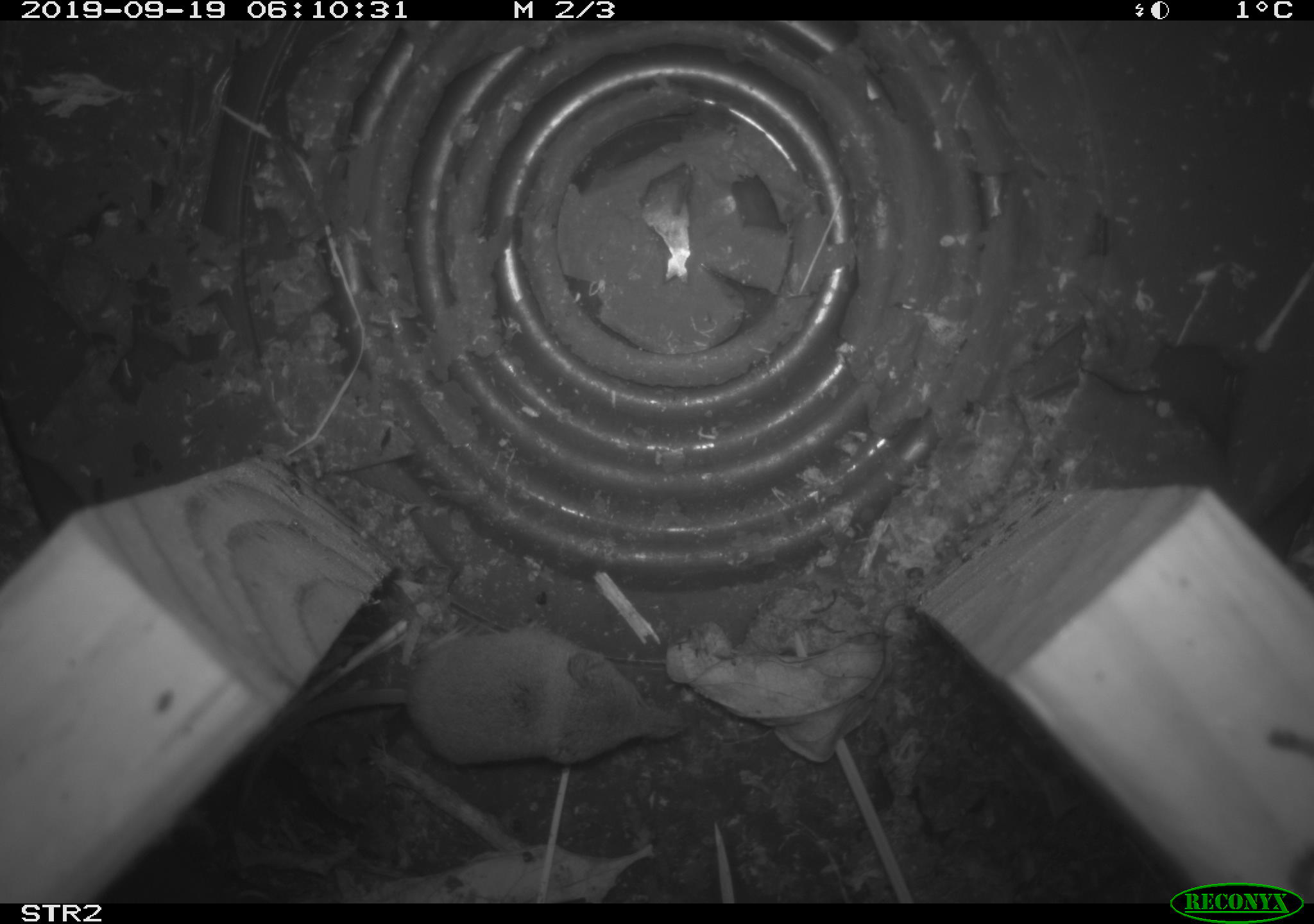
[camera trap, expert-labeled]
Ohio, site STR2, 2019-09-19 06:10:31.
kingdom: Animalia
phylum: Chordata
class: Mammalia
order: Eulipotyphla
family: Soricidae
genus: Sorex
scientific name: Sorex cinereus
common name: masked shrew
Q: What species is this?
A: Masked shrew (Sorex cinereus).